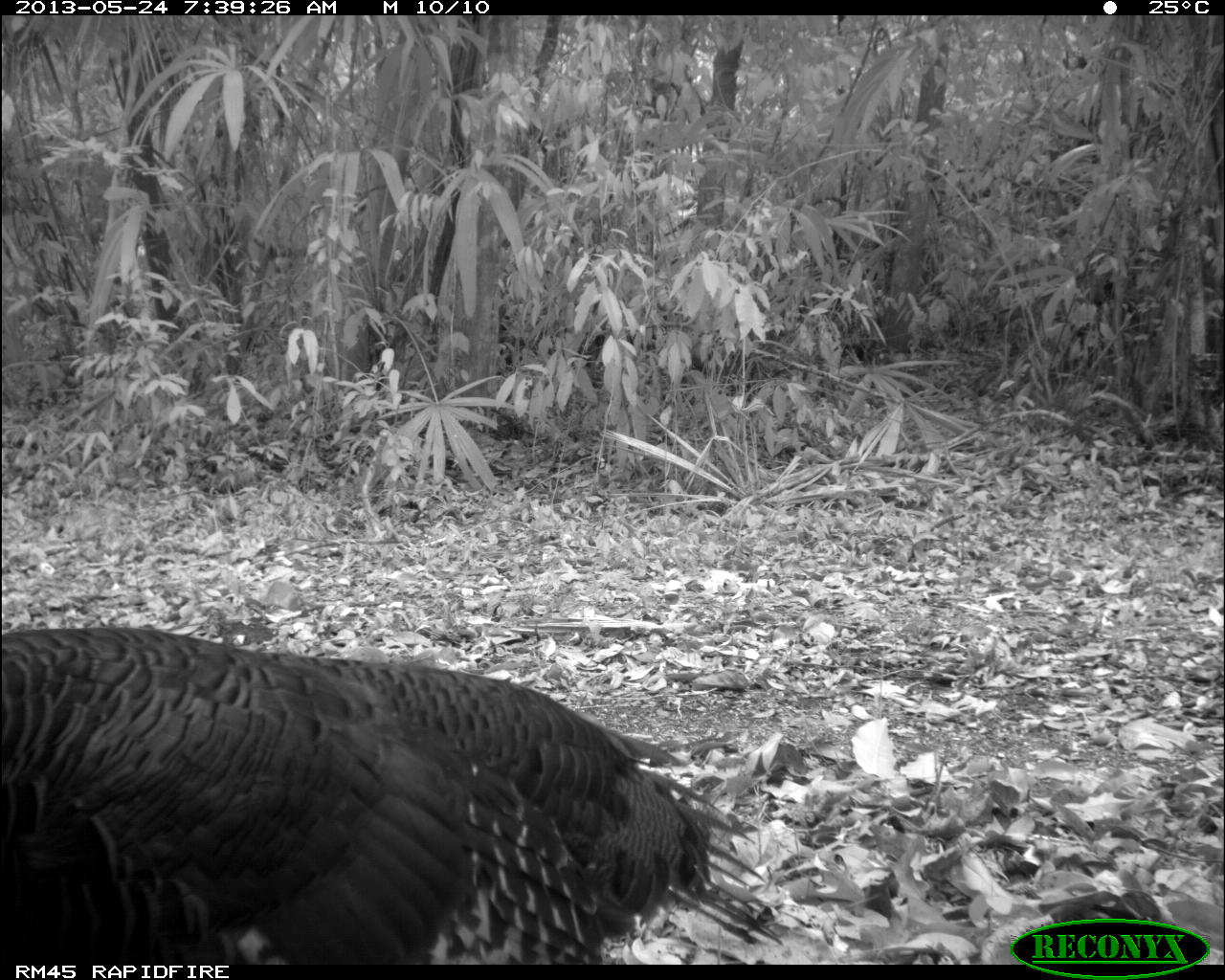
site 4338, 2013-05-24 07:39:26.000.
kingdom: Animalia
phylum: Chordata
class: Aves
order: Galliformes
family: Phasianidae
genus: Meleagris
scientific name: Meleagris ocellata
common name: ocellated turkey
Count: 1.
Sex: female.